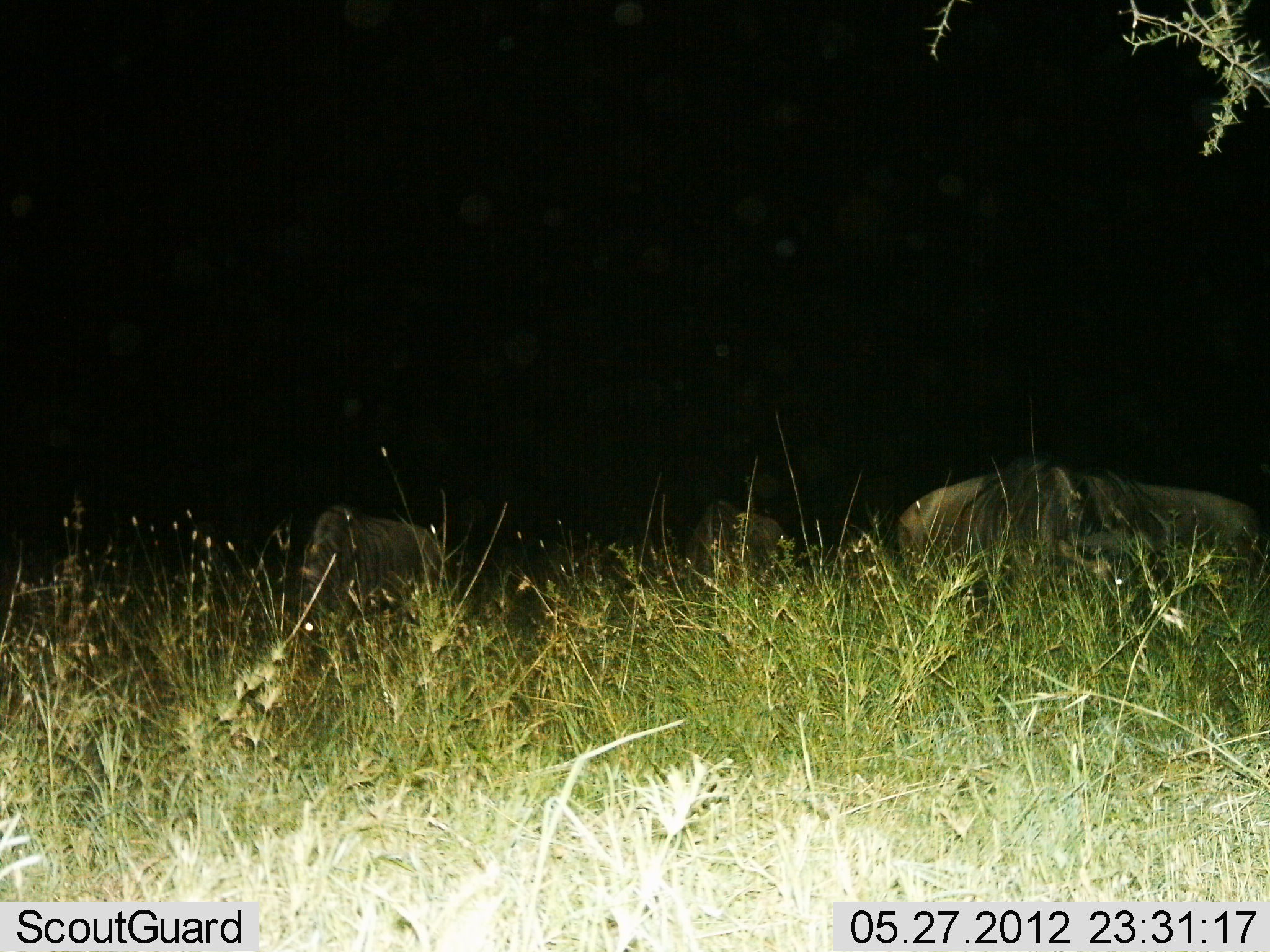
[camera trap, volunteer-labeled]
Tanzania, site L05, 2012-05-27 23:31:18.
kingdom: Animalia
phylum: Chordata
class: Mammalia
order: Artiodactyla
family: Bovidae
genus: Connochaetes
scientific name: Connochaetes taurinus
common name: blue wildebeest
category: wildebeest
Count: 4.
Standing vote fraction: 50%.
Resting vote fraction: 10%.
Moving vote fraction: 0%.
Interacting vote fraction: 0%.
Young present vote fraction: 0%.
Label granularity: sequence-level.